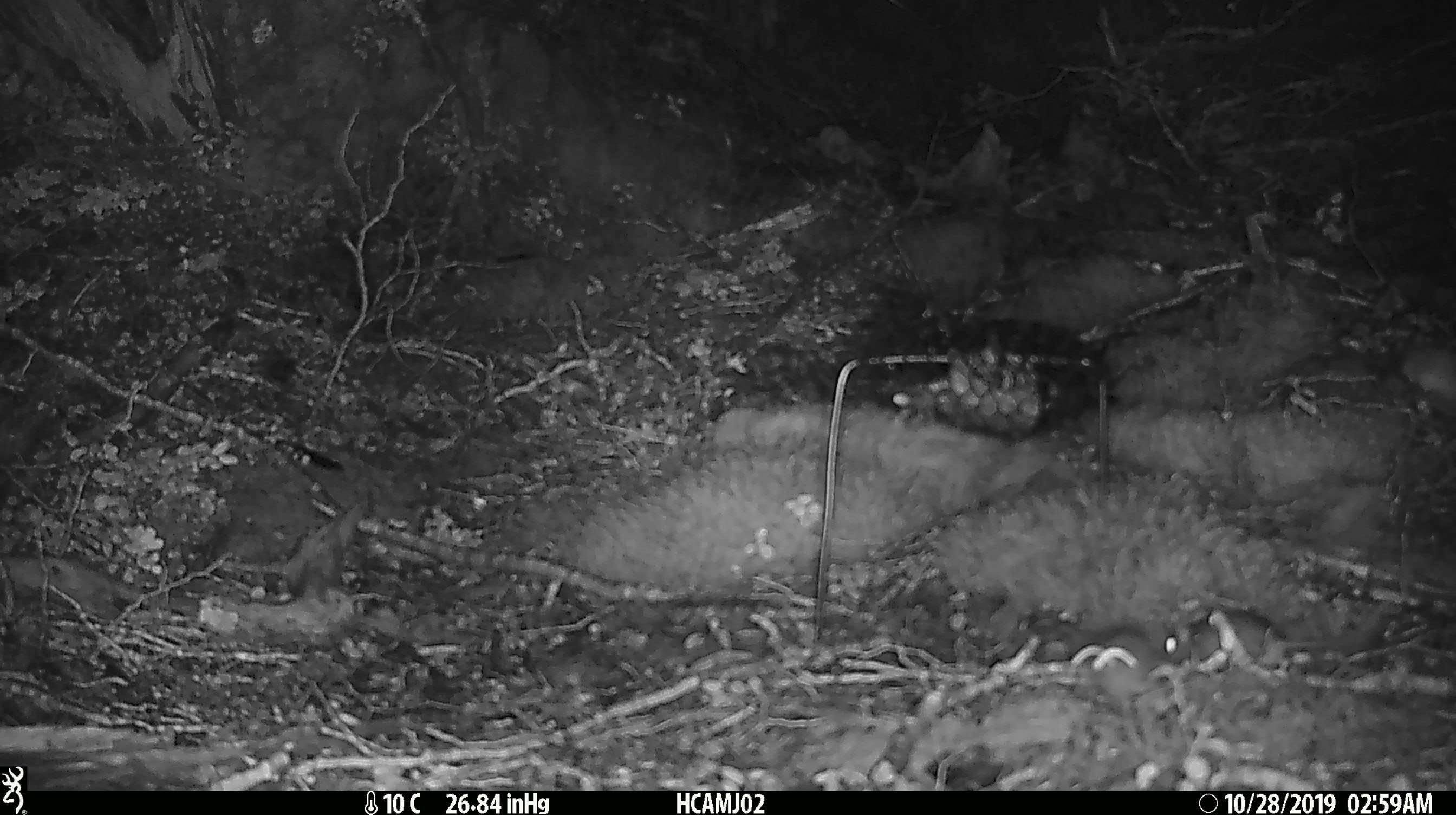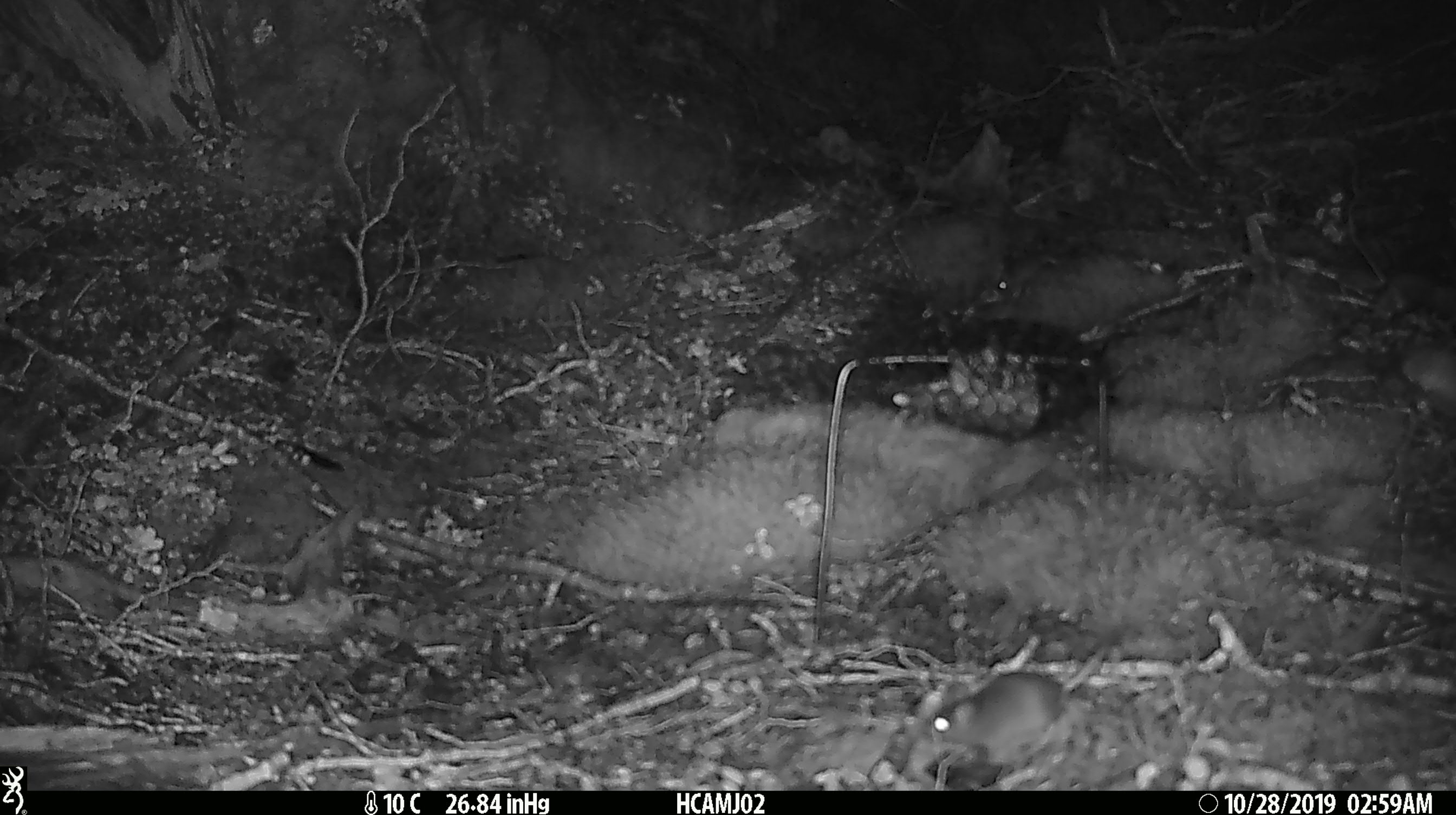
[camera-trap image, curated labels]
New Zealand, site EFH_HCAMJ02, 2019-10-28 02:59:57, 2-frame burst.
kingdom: Animalia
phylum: Chordata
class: Mammalia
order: Rodentia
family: Muridae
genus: Mus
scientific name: Mus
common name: mouse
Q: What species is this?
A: Mouse (Mus).